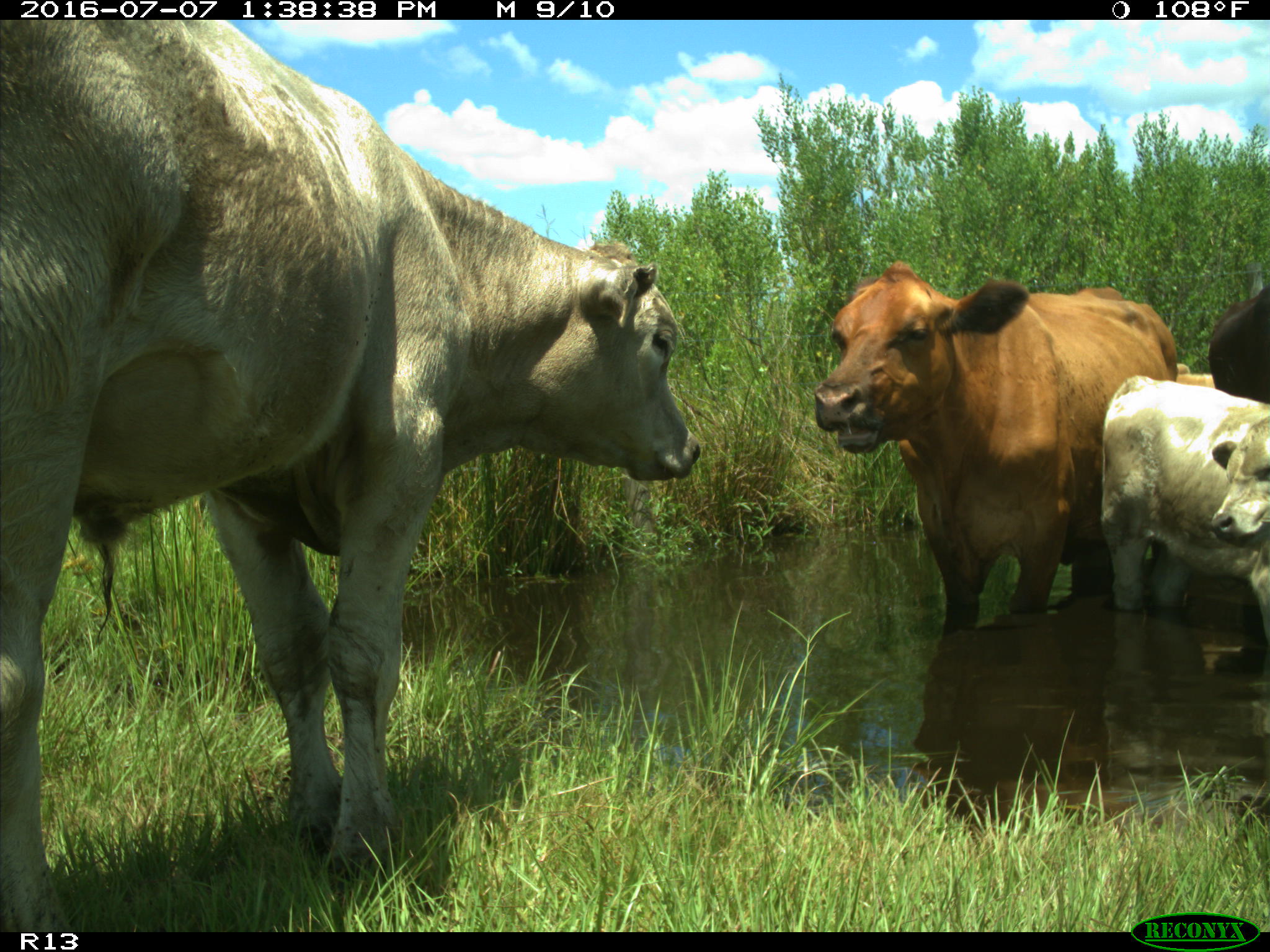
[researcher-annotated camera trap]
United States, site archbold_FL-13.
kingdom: Animalia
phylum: Chordata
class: Mammalia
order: Artiodactyla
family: Bovidae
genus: Bos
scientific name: Bos taurus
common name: domestic cow